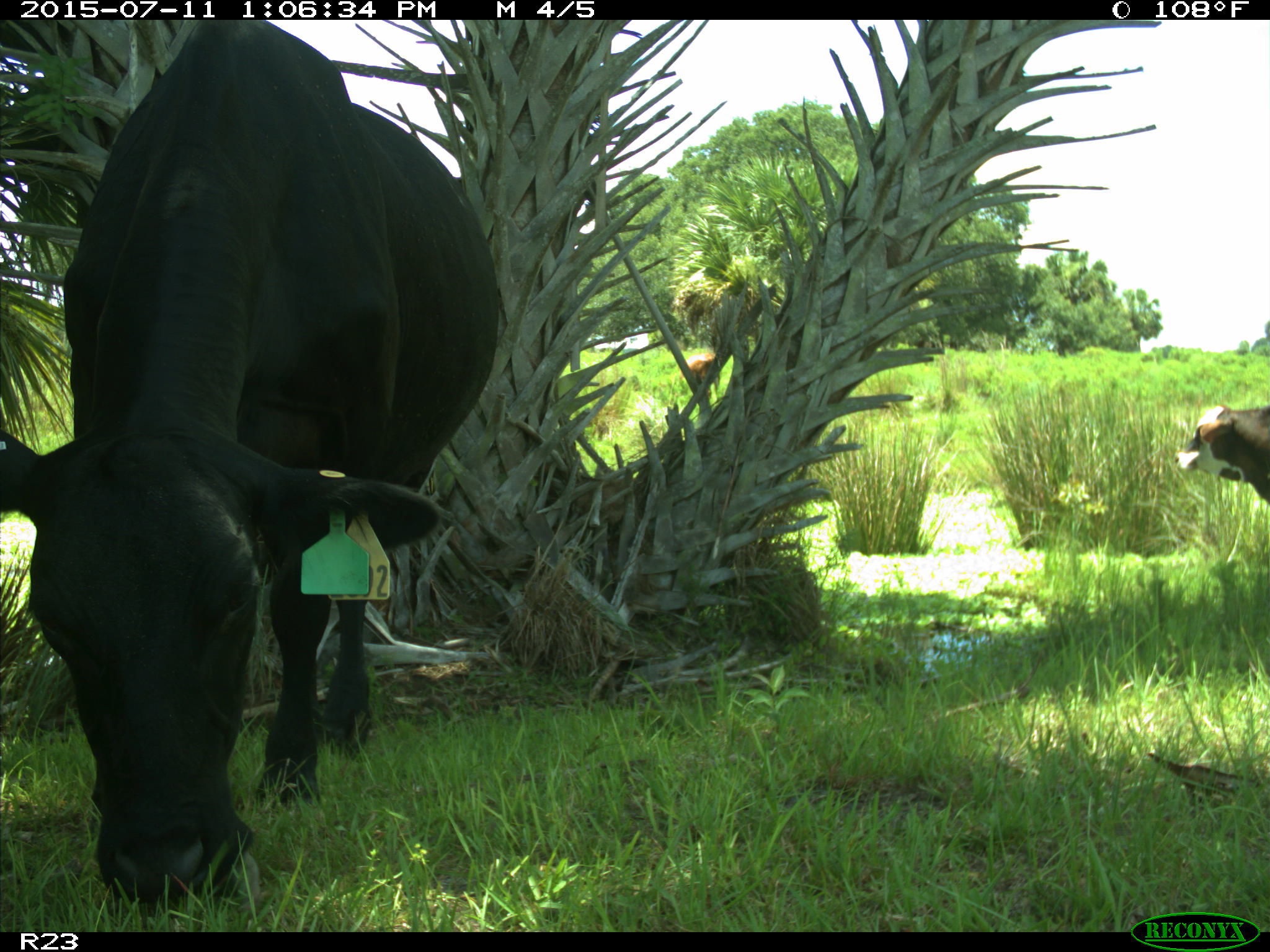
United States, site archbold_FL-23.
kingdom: Animalia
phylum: Chordata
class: Mammalia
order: Artiodactyla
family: Bovidae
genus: Bos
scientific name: Bos taurus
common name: domestic cow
Bos taurus (domestic cow).